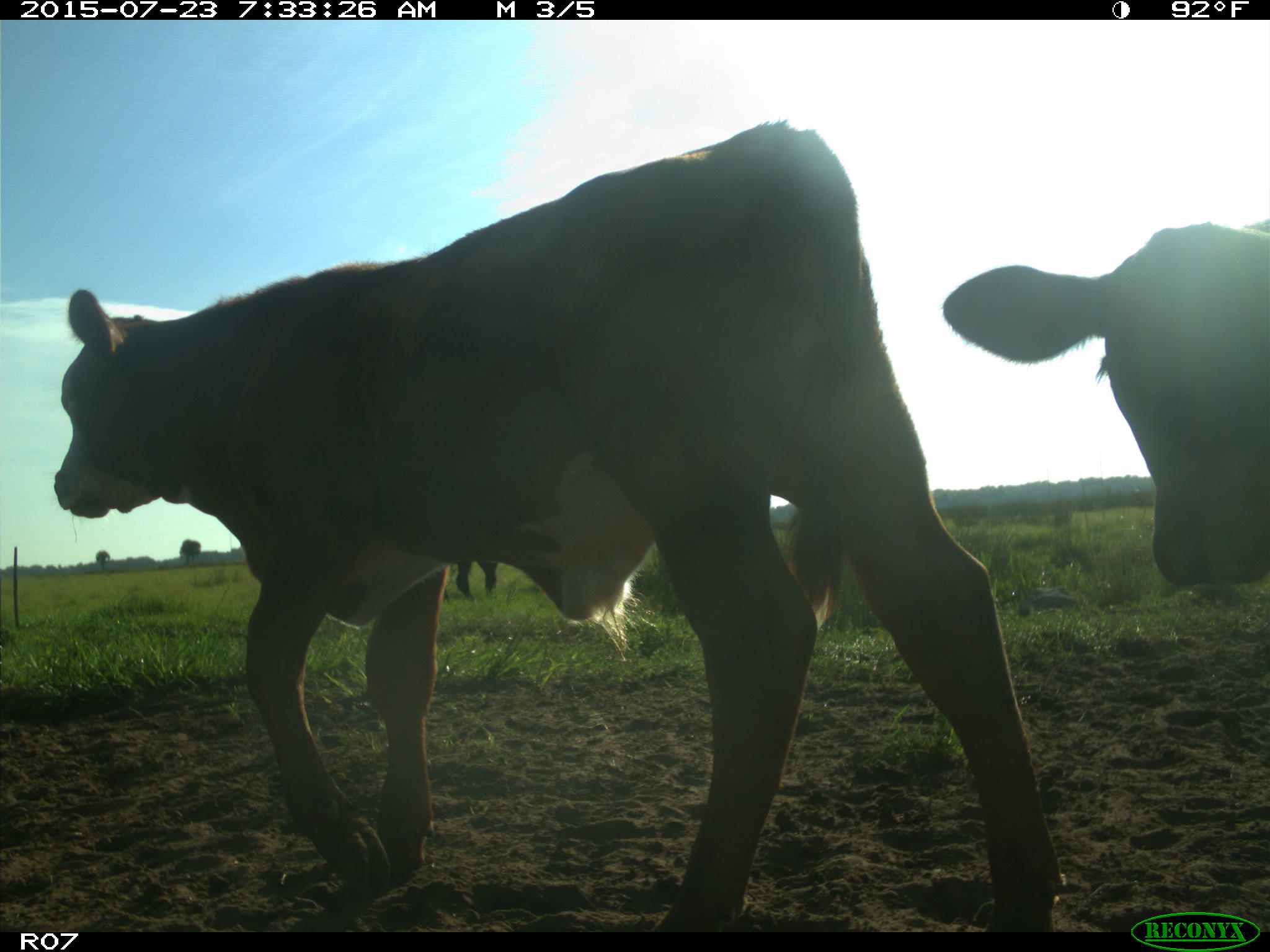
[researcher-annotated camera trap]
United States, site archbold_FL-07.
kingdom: Animalia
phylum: Chordata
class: Mammalia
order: Artiodactyla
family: Bovidae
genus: Bos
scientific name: Bos taurus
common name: domestic cow